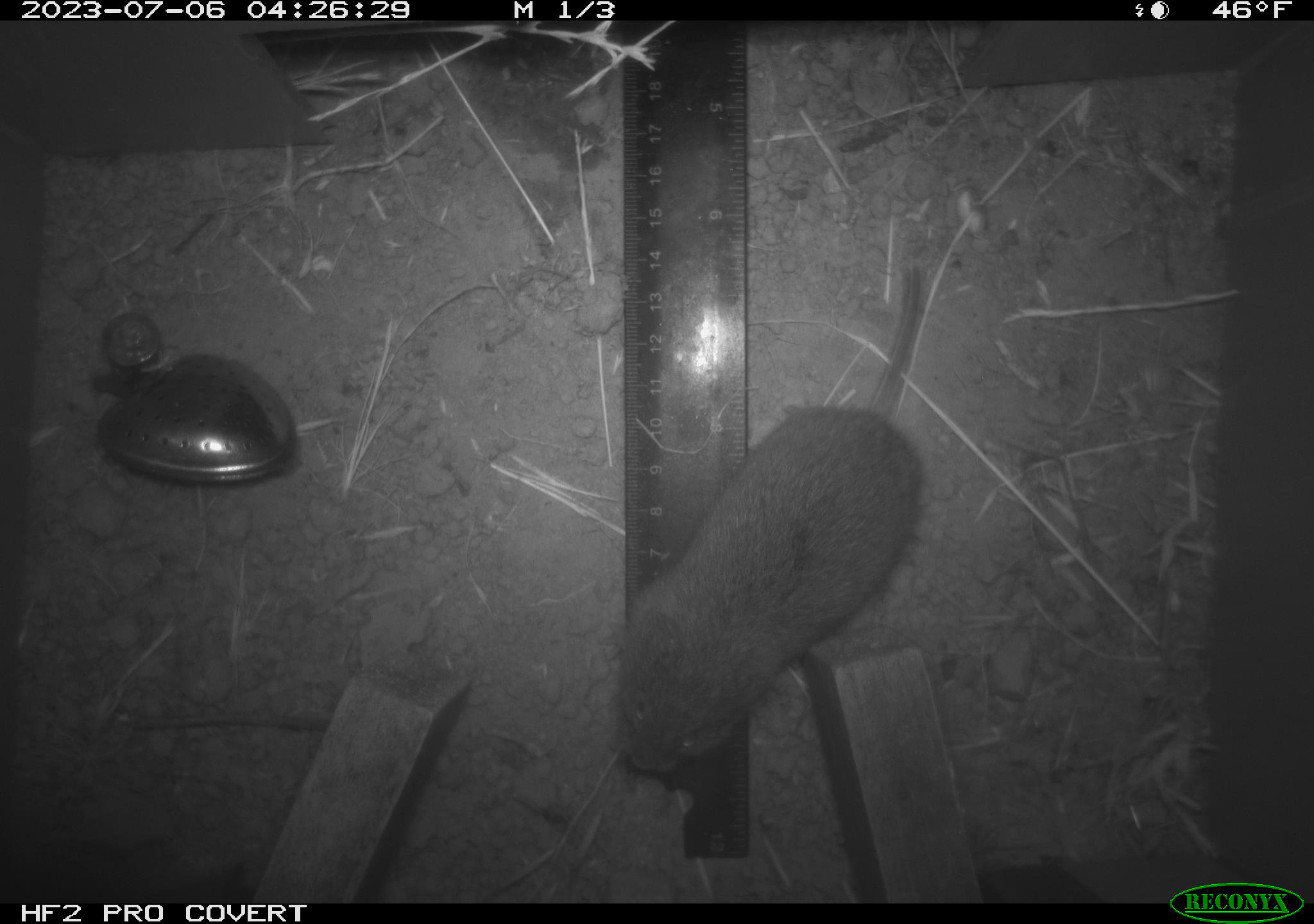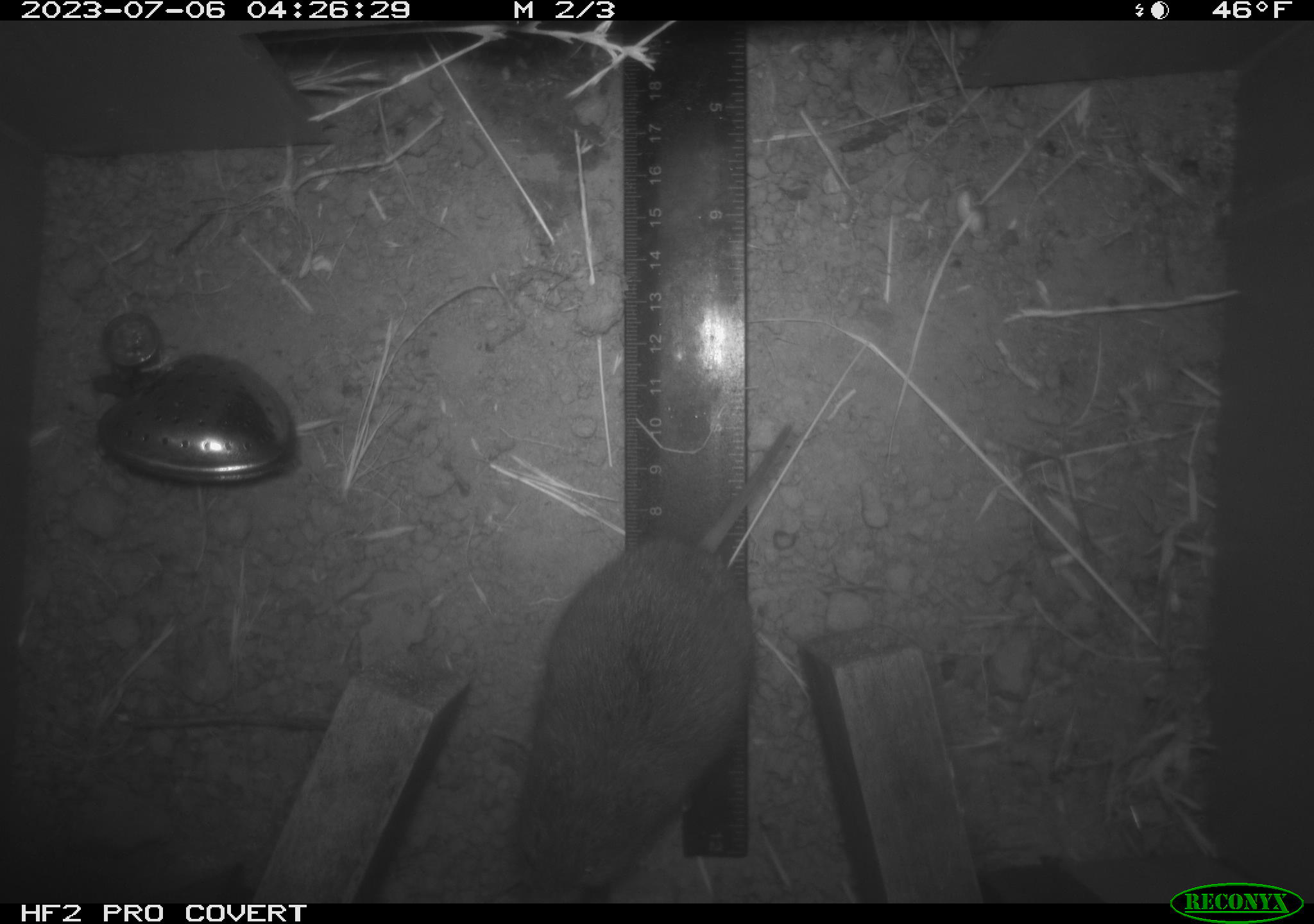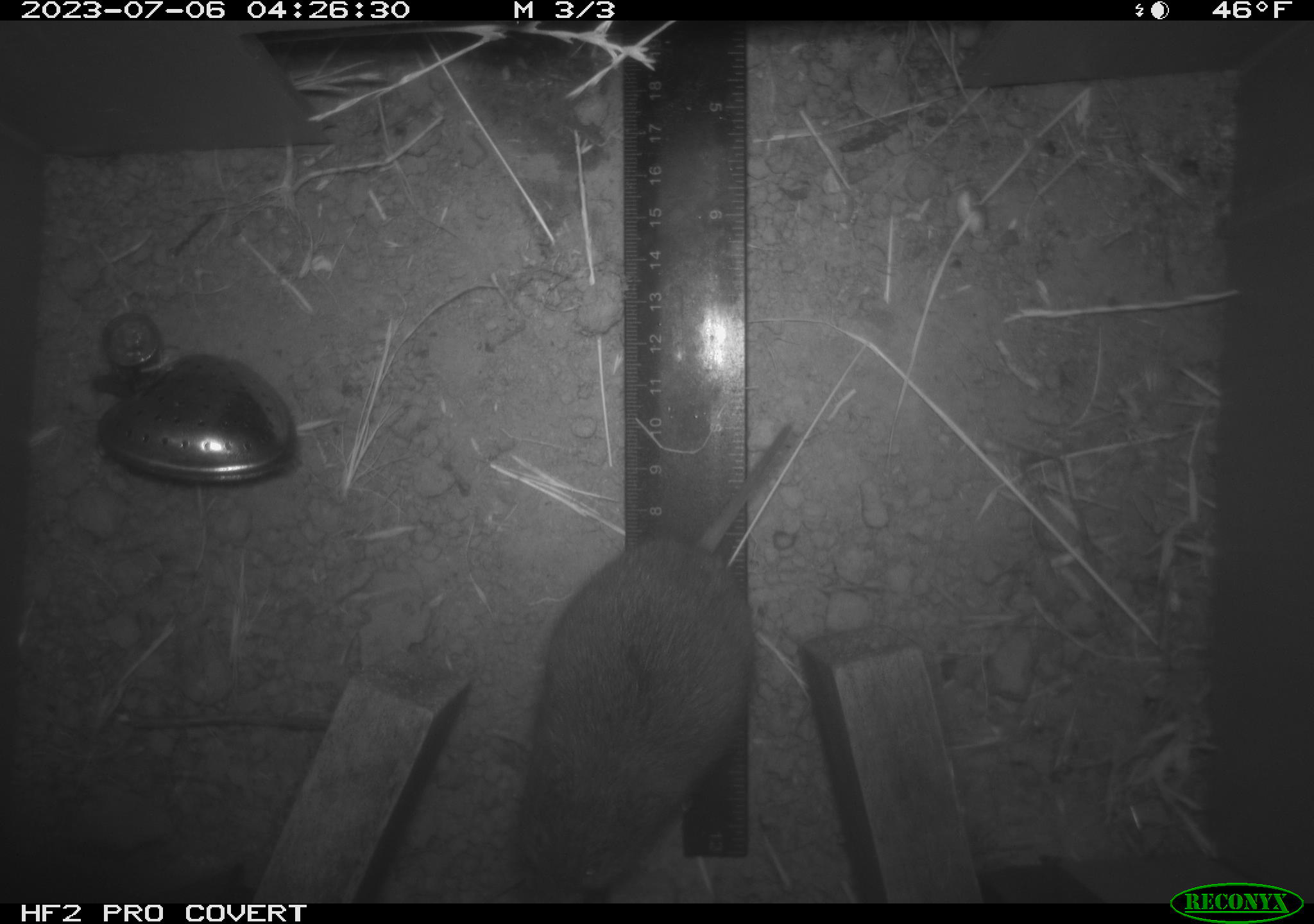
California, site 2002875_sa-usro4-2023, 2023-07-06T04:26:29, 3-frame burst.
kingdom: Animalia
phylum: Chordata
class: Mammalia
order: Rodentia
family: Cricetidae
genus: Microtus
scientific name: Microtus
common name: meadow vole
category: microtus species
Microtus species (meadow vole) (Microtus).